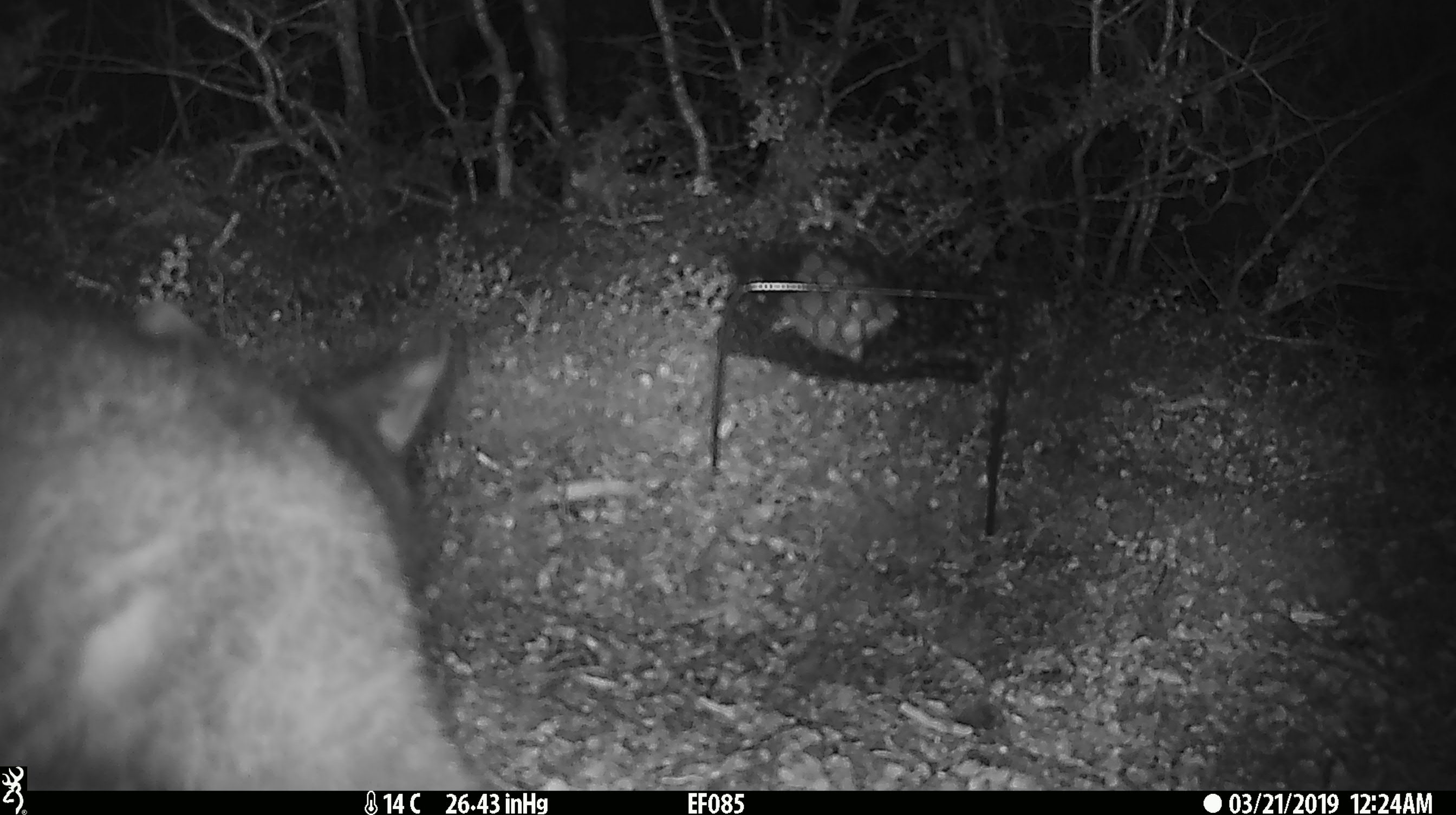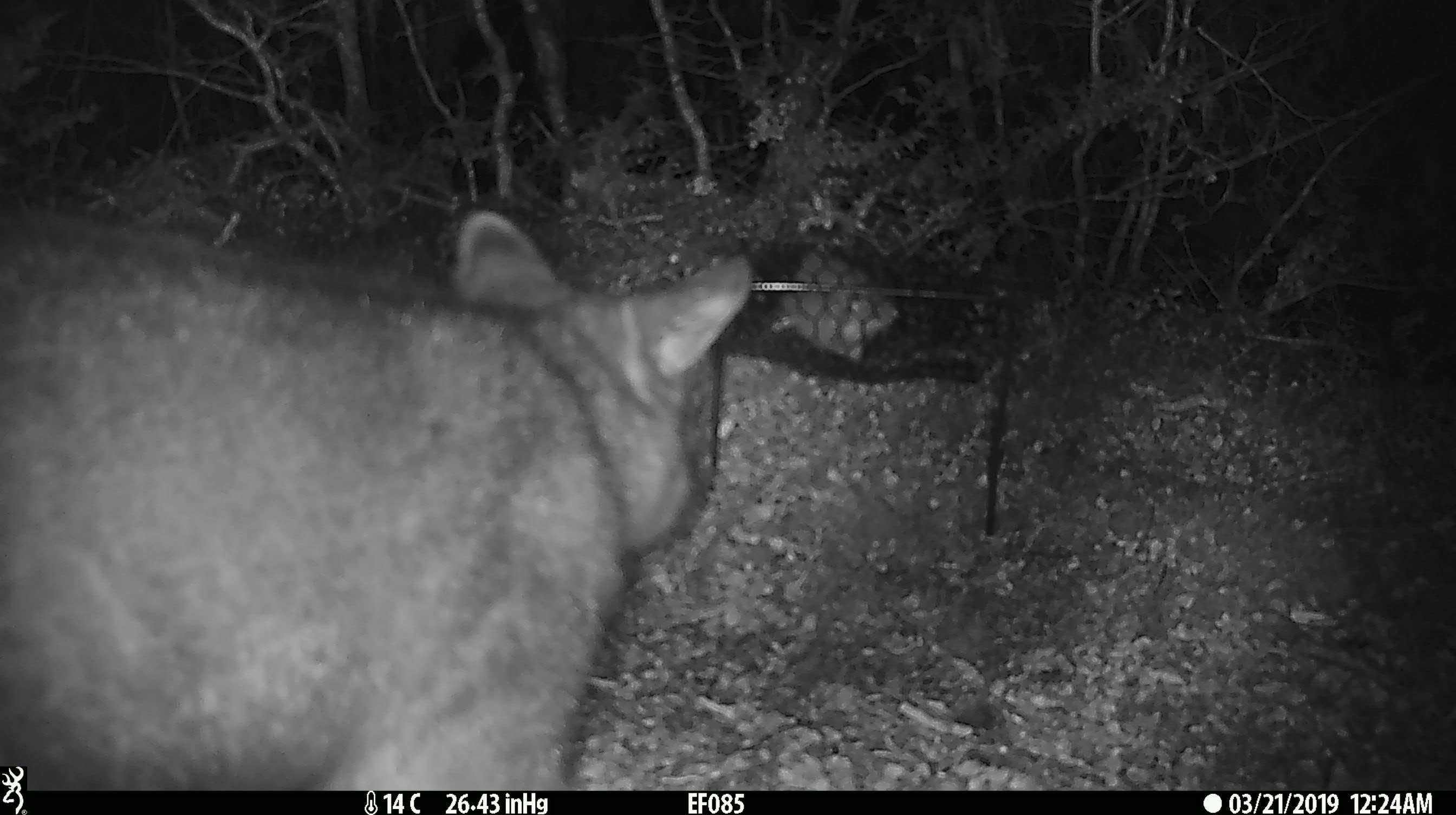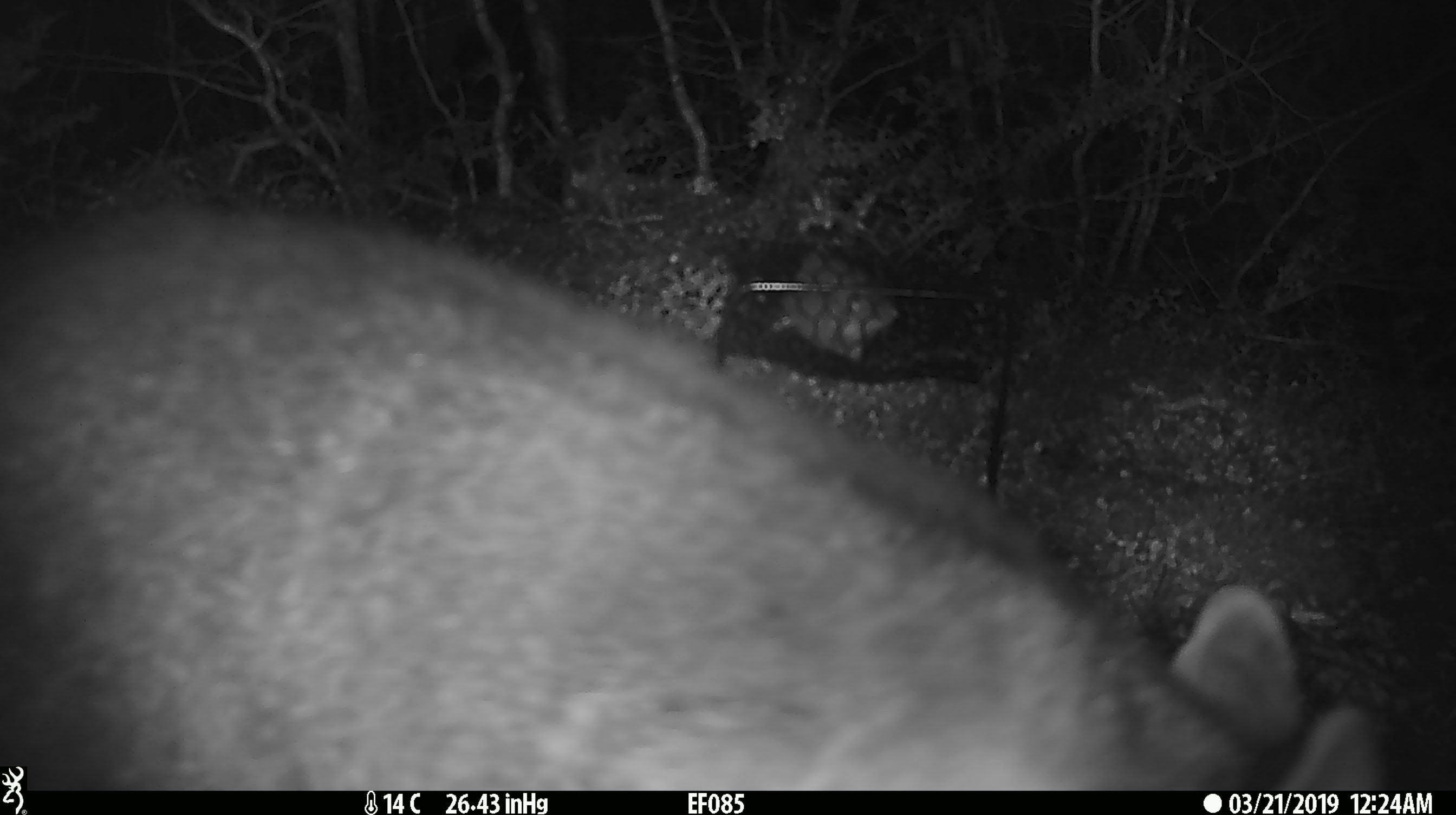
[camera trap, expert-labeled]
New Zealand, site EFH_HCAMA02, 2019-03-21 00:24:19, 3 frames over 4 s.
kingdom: Animalia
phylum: Chordata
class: Mammalia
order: Diprotodontia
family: Phalangeridae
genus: Trichosurus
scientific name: Trichosurus vulpecula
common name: common brushtail possum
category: possum